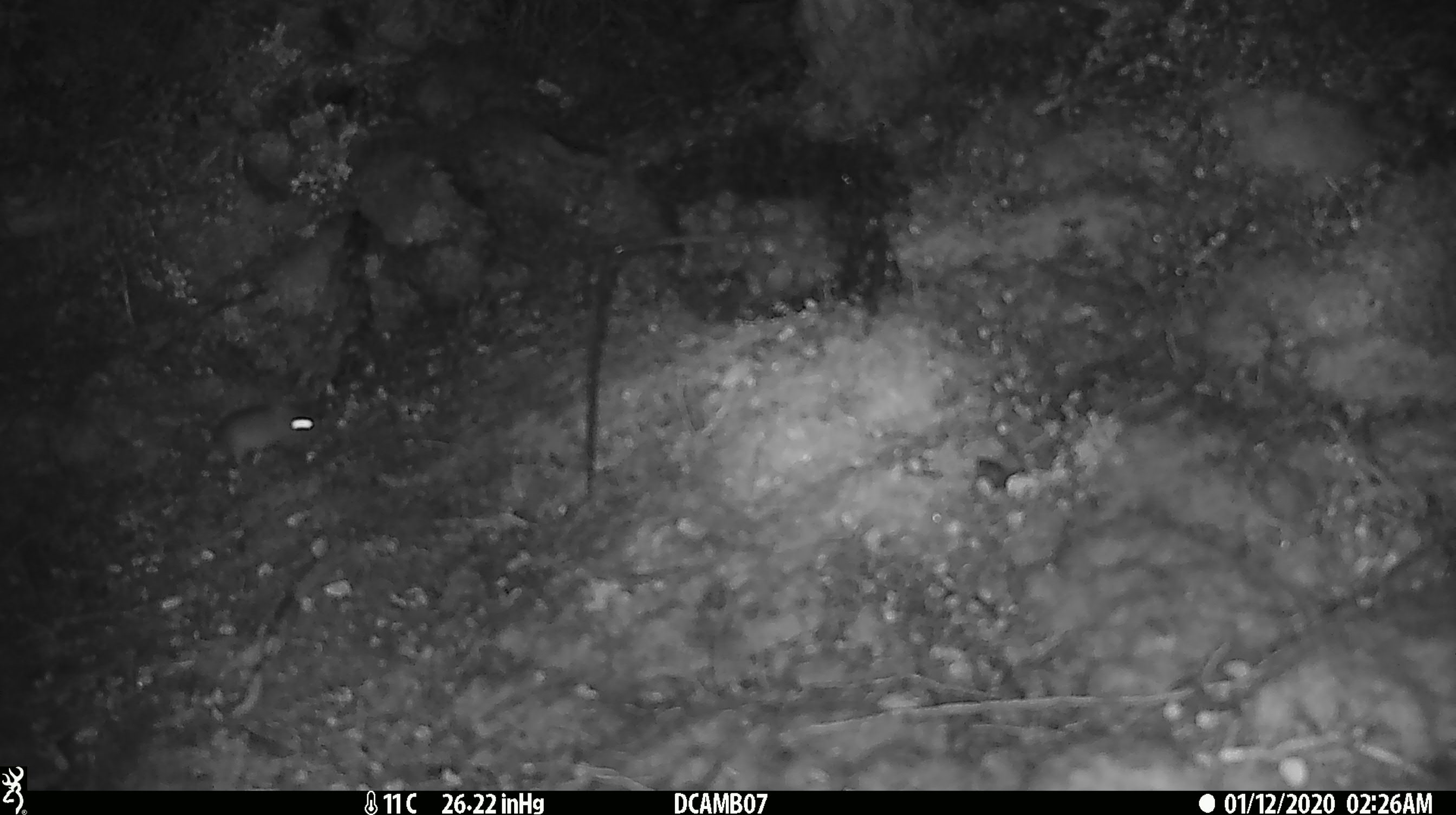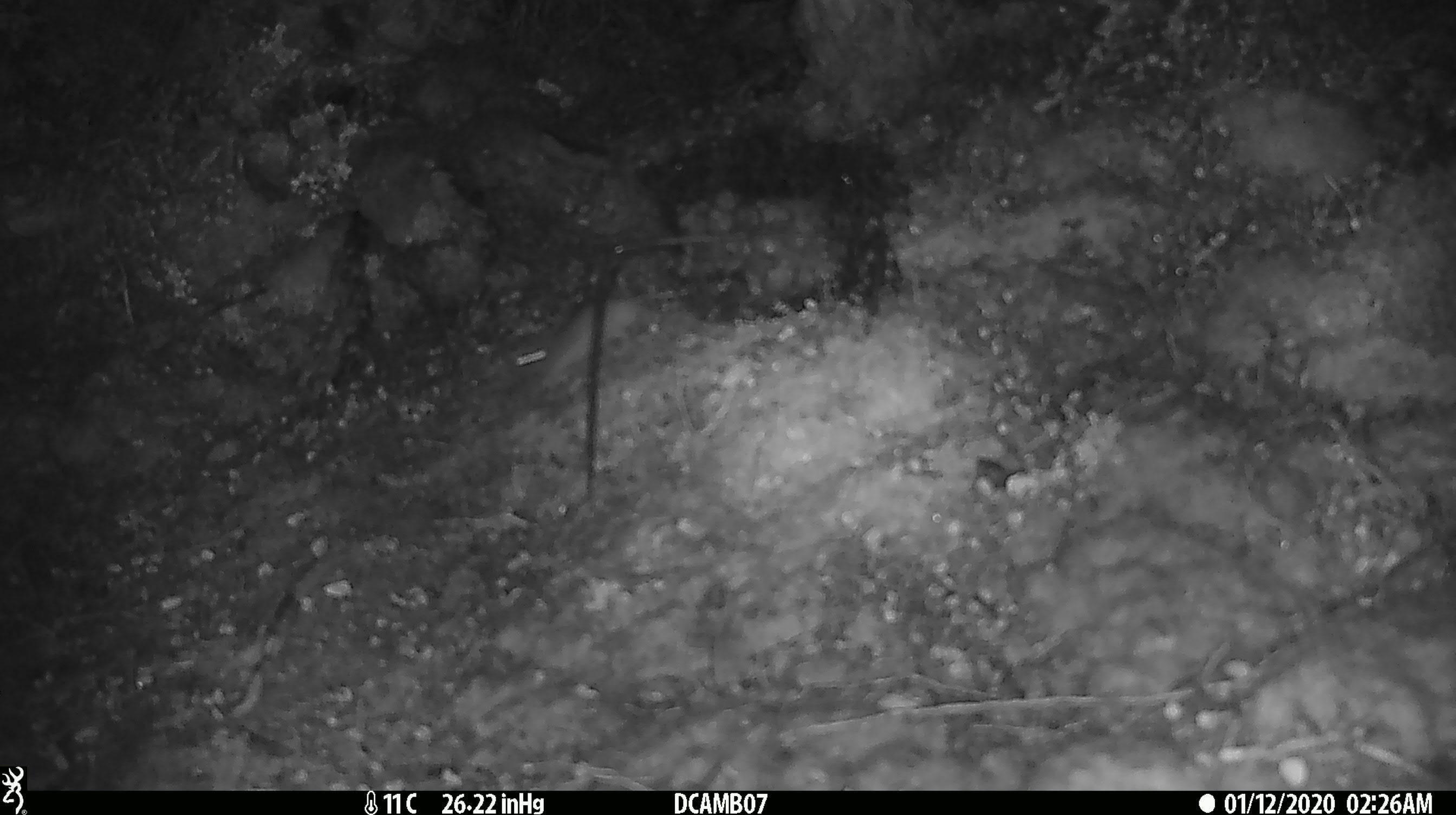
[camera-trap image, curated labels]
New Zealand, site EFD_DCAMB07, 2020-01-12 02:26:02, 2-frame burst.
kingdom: Animalia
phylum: Chordata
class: Mammalia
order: Rodentia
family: Muridae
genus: Mus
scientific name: Mus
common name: mouse